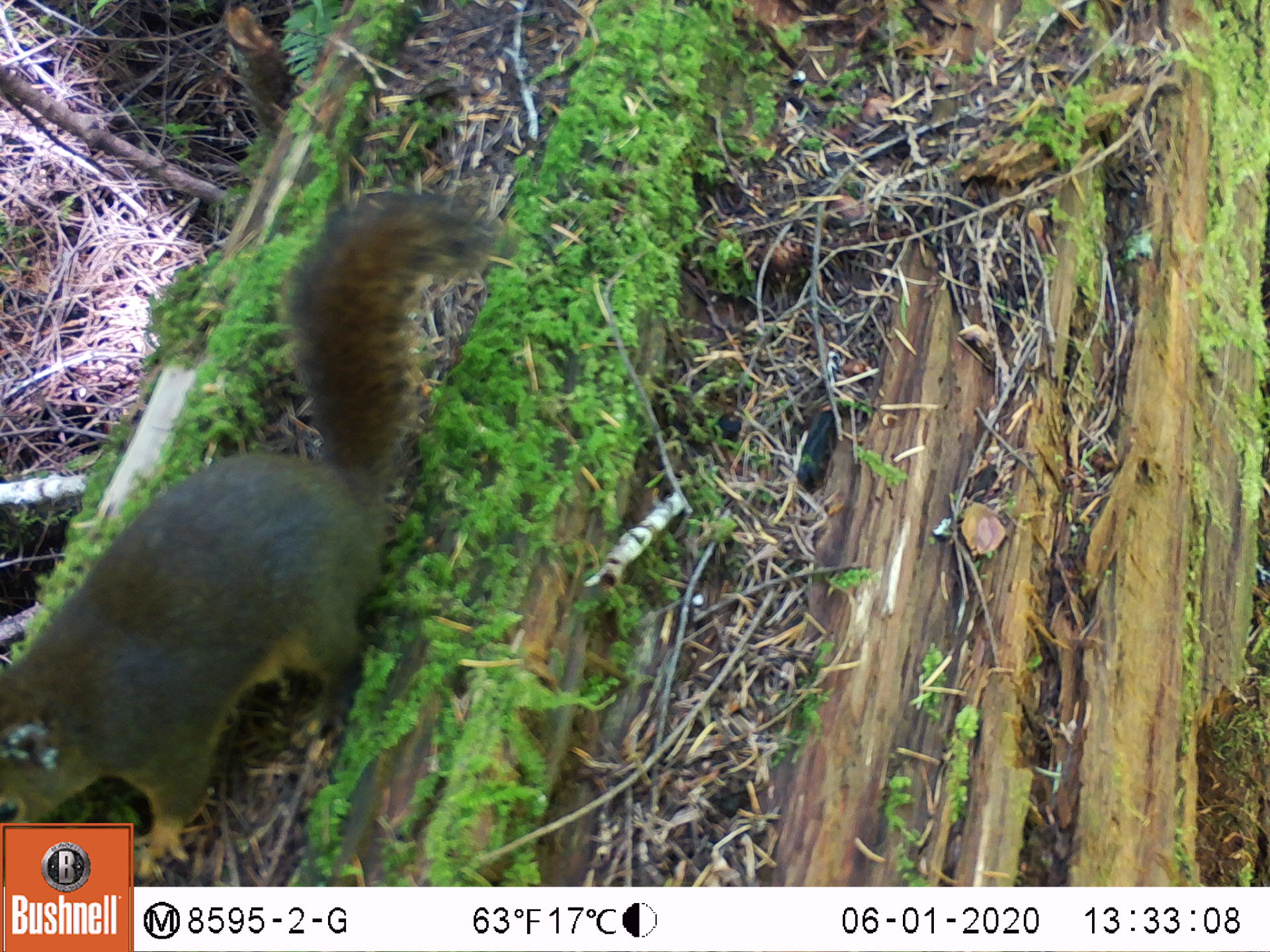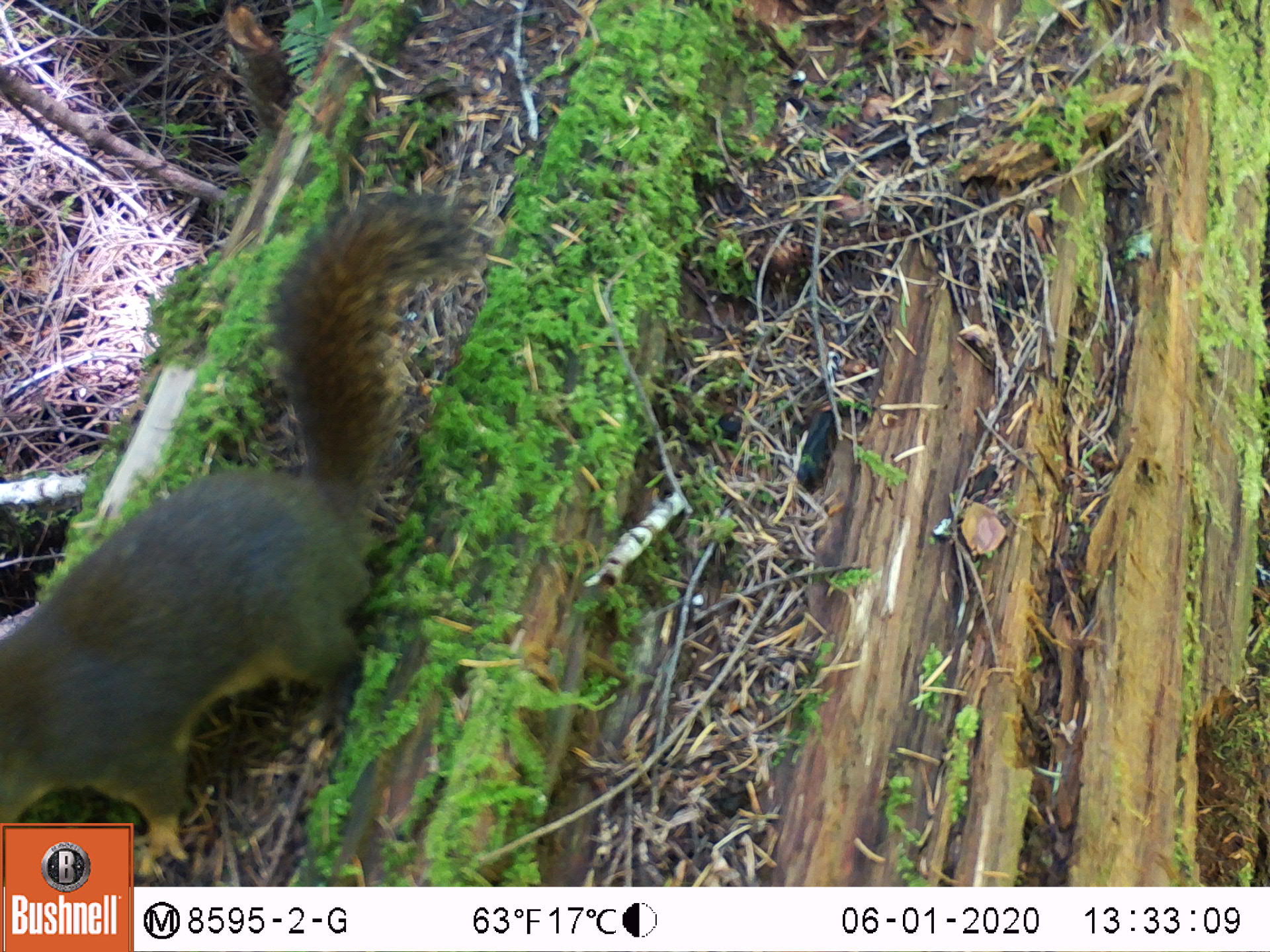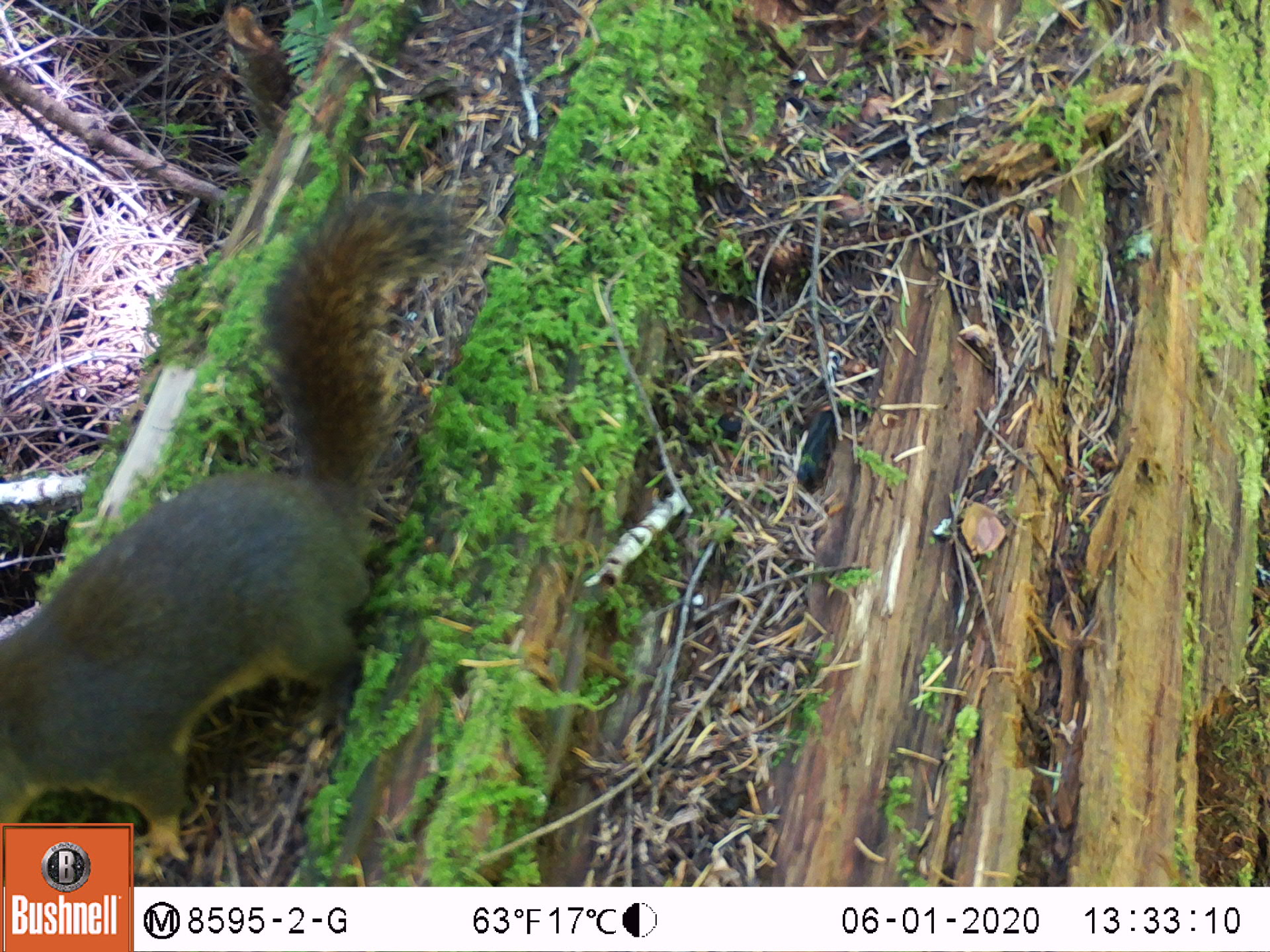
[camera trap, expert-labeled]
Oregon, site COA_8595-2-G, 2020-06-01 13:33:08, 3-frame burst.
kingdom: Animalia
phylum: Chordata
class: Mammalia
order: Rodentia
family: Sciuridae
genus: Tamiasciurus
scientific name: Tamiasciurus douglasii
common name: douglas squirrel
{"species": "douglas squirrel (Tamiasciurus douglasii)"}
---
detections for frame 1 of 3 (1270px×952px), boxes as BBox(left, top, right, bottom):
douglas squirrel: BBox(0, 196, 490, 820)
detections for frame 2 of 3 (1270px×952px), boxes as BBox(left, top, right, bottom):
douglas squirrel: BBox(3, 182, 447, 817)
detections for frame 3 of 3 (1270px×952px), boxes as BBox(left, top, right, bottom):
douglas squirrel: BBox(3, 192, 433, 817)